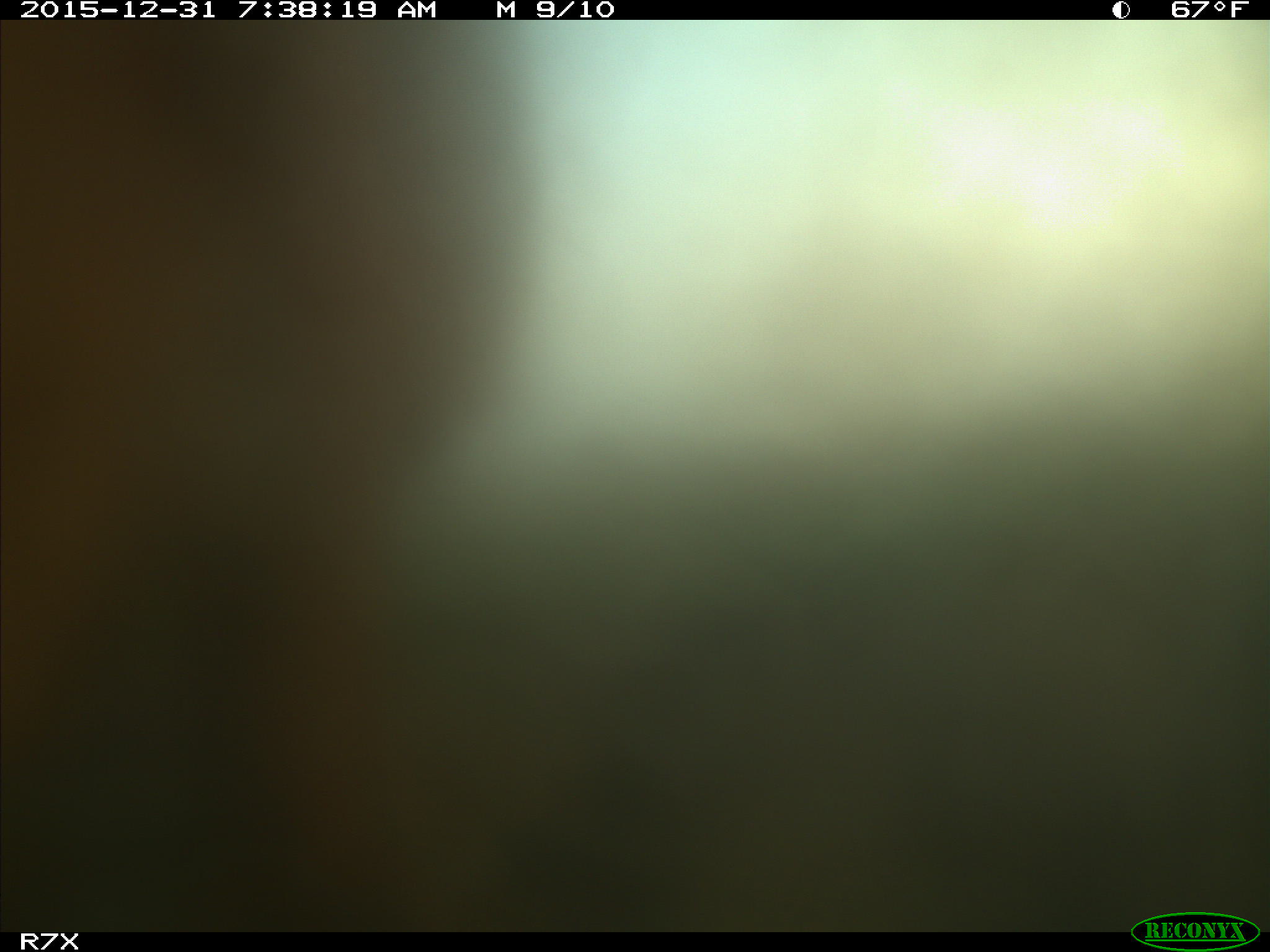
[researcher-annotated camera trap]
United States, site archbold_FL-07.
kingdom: Animalia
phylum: Chordata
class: Mammalia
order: Artiodactyla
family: Bovidae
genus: Bos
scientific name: Bos taurus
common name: domestic cow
Bos taurus (domestic cow).